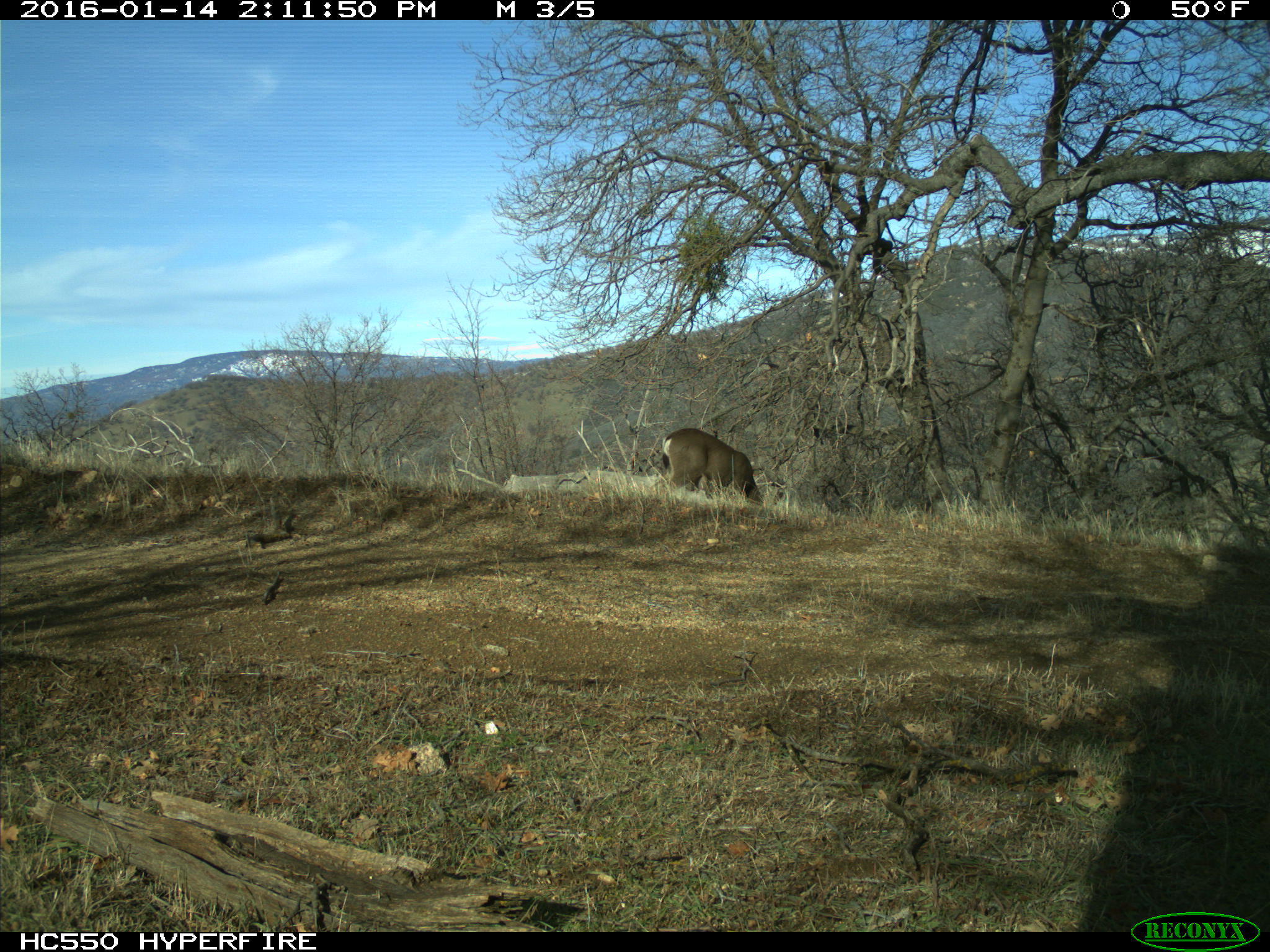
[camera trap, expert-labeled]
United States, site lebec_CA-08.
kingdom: Animalia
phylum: Chordata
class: Mammalia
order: Artiodactyla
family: Cervidae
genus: Odocoileus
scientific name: Odocoileus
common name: deer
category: unidentified deer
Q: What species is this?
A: Unidentified deer (deer) (Odocoileus).